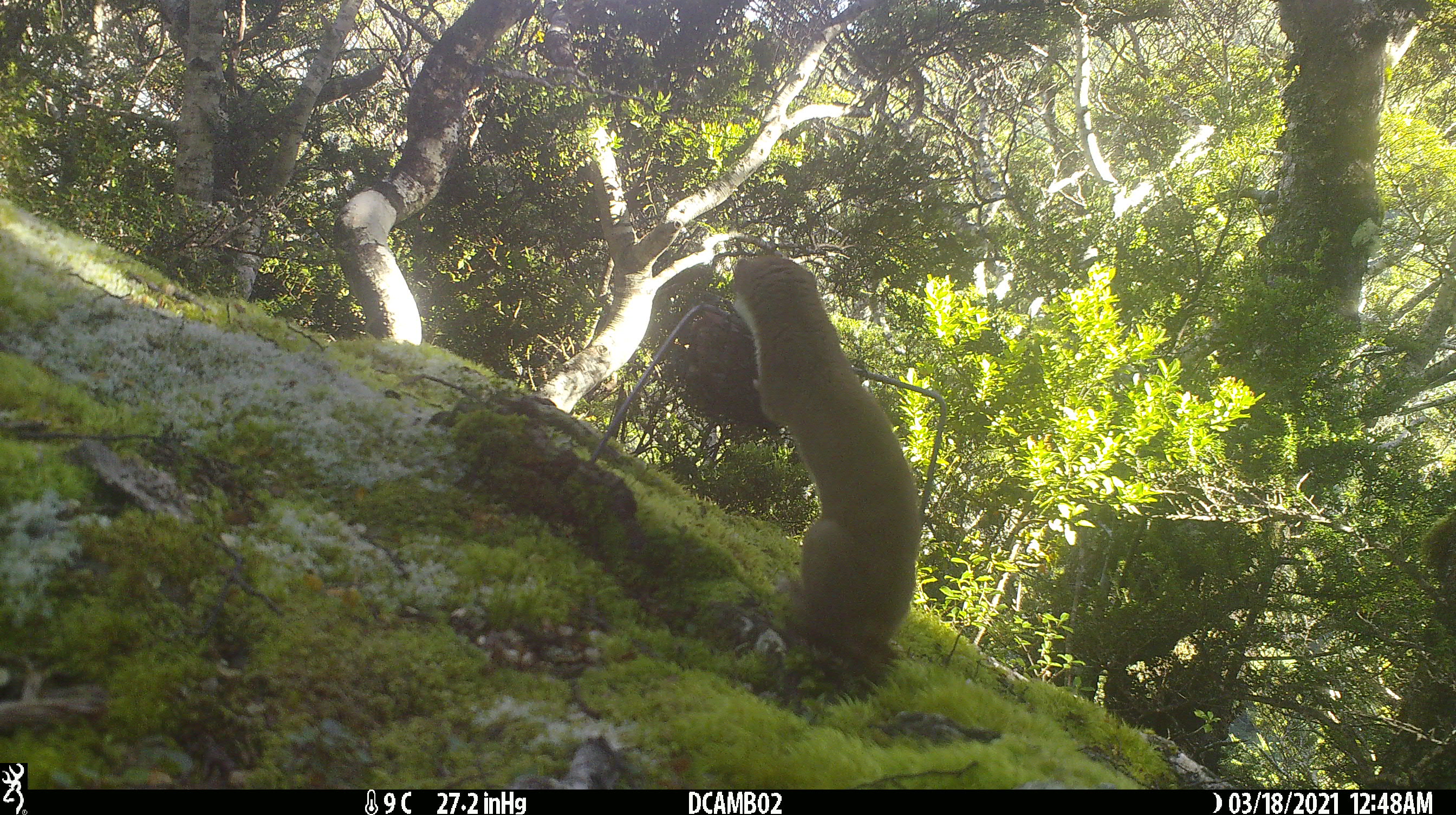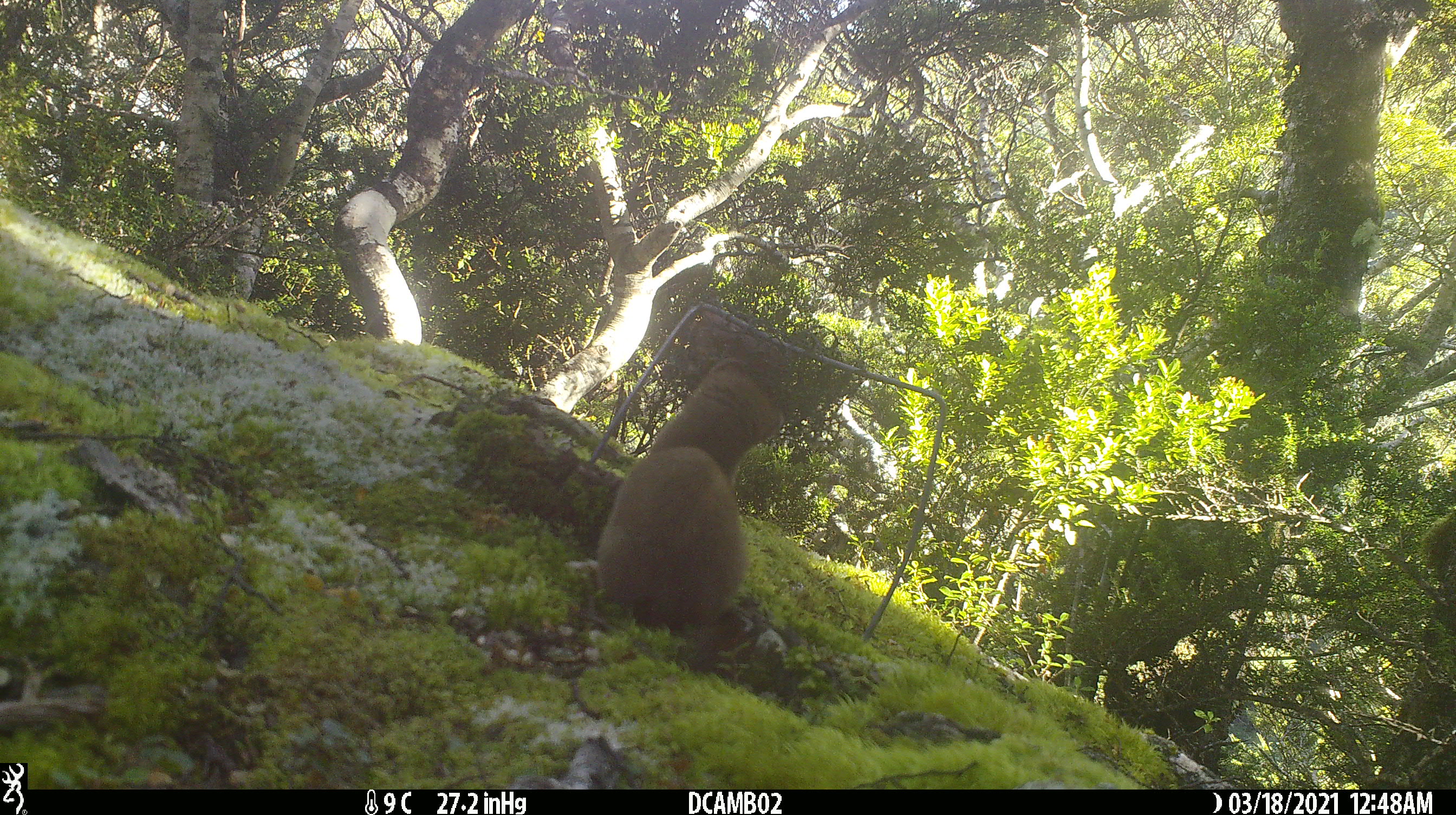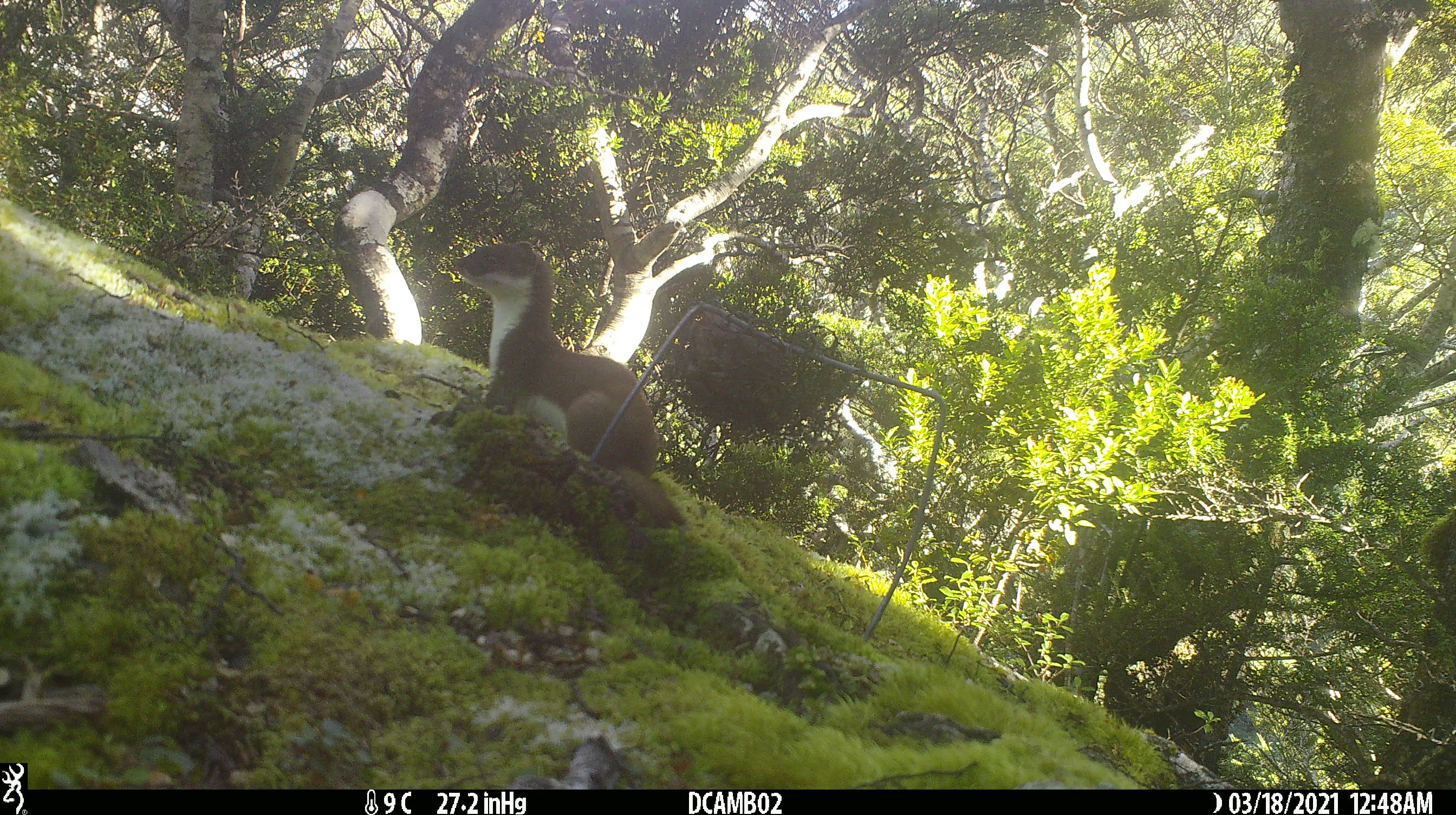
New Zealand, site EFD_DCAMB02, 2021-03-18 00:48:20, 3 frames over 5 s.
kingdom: Animalia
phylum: Chordata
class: Mammalia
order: Carnivora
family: Mustelidae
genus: Mustela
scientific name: Mustela erminea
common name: stoat